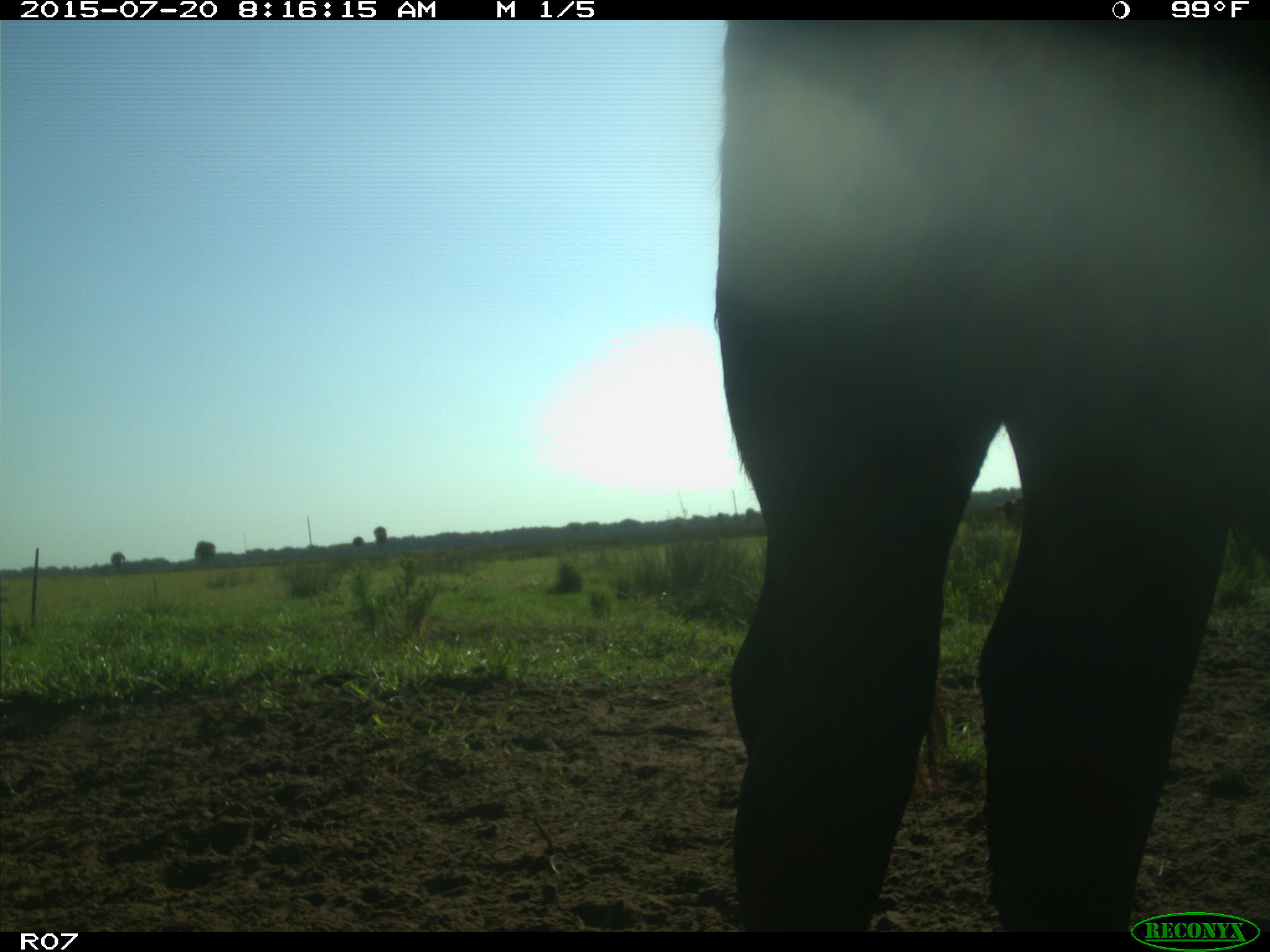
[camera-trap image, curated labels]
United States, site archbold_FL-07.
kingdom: Animalia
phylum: Chordata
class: Mammalia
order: Artiodactyla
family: Bovidae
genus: Bos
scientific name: Bos taurus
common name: domestic cow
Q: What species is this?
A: Bos taurus (domestic cow).